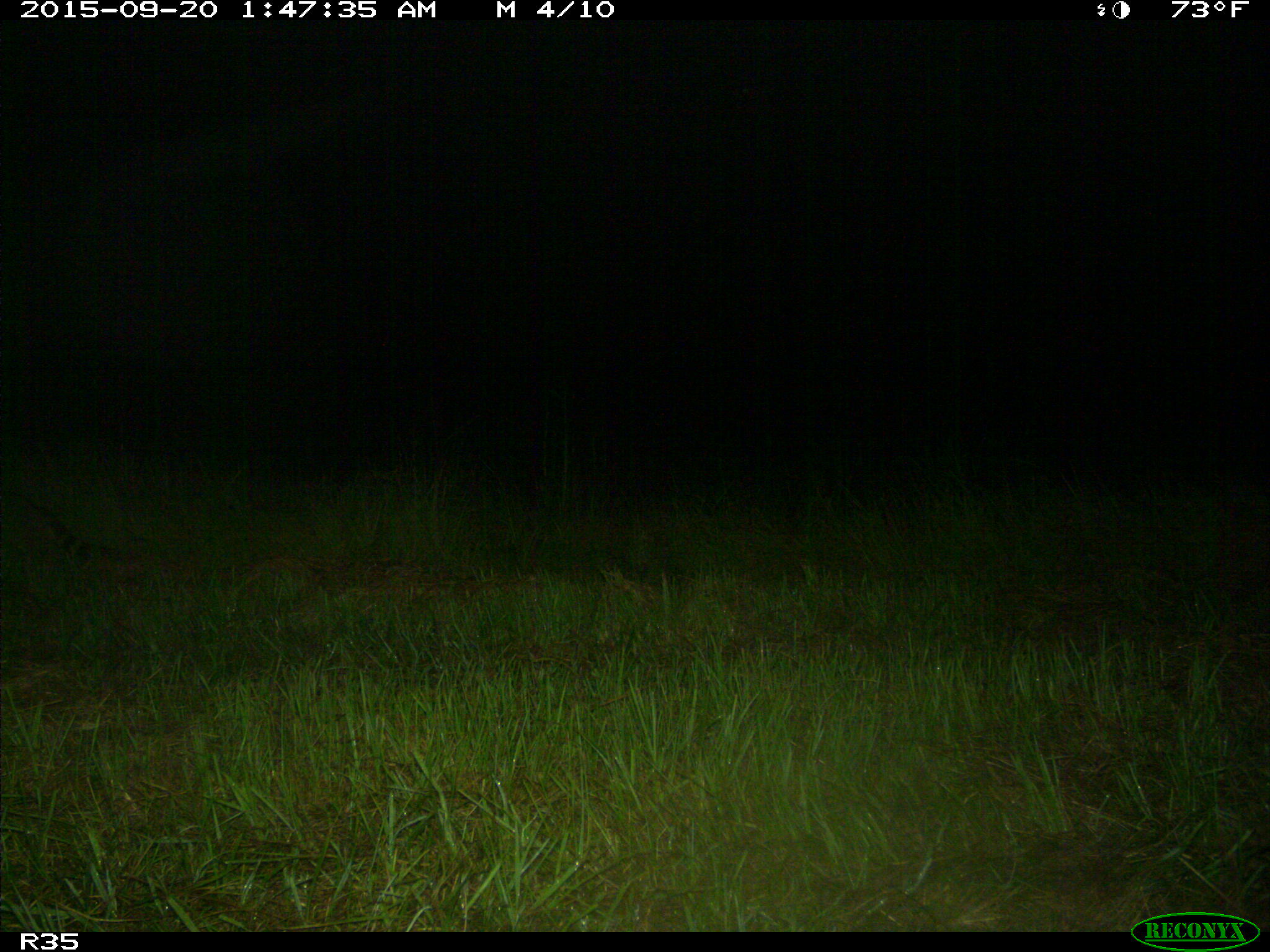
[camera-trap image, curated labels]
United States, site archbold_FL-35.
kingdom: Animalia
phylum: Chordata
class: Mammalia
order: Carnivora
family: Procyonidae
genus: Procyon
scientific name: Procyon lotor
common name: common raccoon